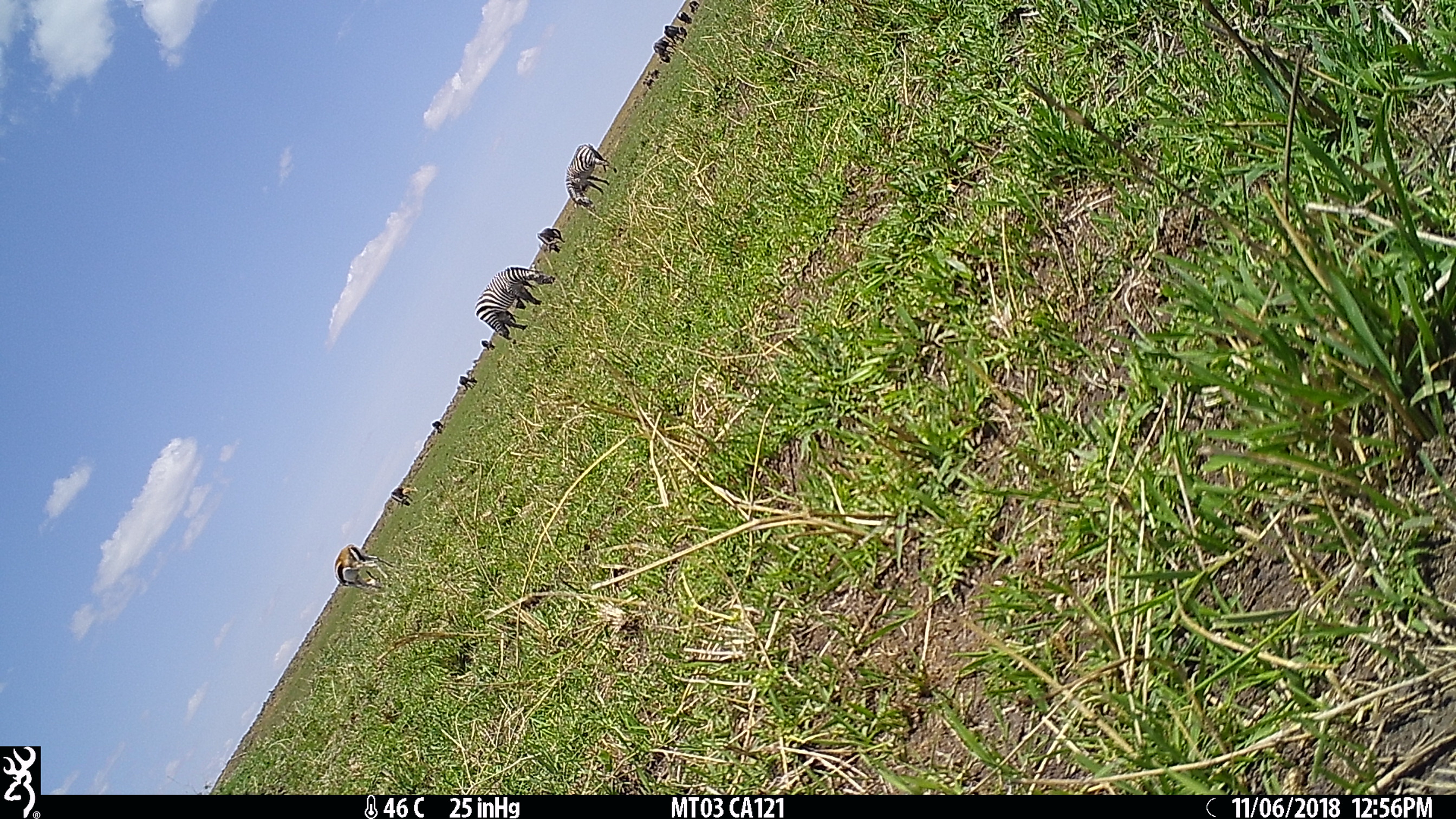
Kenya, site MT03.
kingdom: Animalia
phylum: Chordata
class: Mammalia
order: Artiodactyla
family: Bovidae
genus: Eudorcas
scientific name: Eudorcas thomsonii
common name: thomon's gazelle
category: gazelle thomsons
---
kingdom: Animalia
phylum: Chordata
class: Mammalia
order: Perissodactyla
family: Equidae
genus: Equus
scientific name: Equus quagga burchellii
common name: burchell's zebra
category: zebra